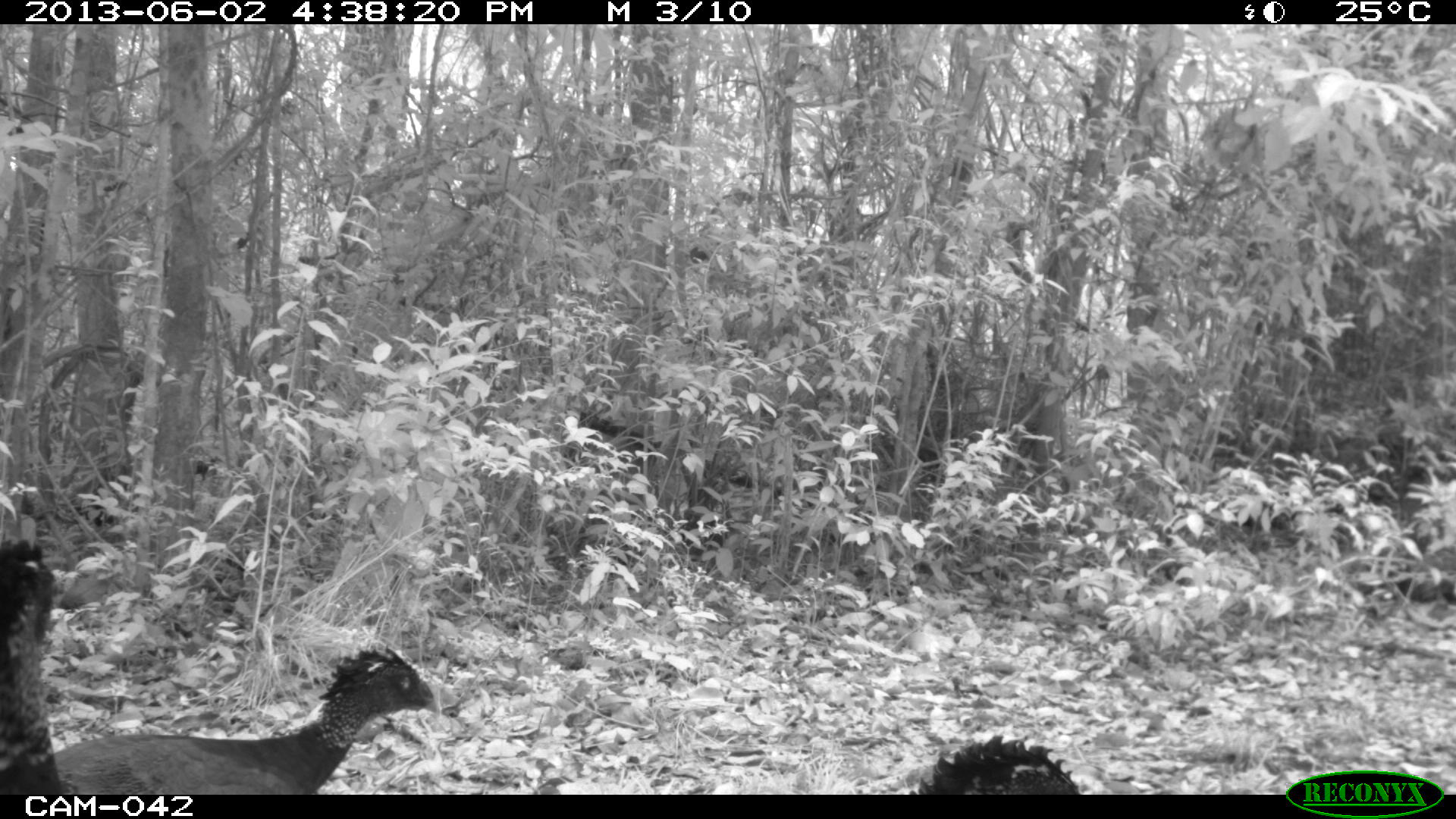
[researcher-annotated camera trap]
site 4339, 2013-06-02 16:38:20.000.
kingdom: Animalia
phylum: Chordata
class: Aves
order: Galliformes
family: Cracidae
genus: Crax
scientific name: Crax rubra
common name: great curassow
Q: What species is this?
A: Crax rubra (great curassow).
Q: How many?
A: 3.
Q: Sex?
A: Female.